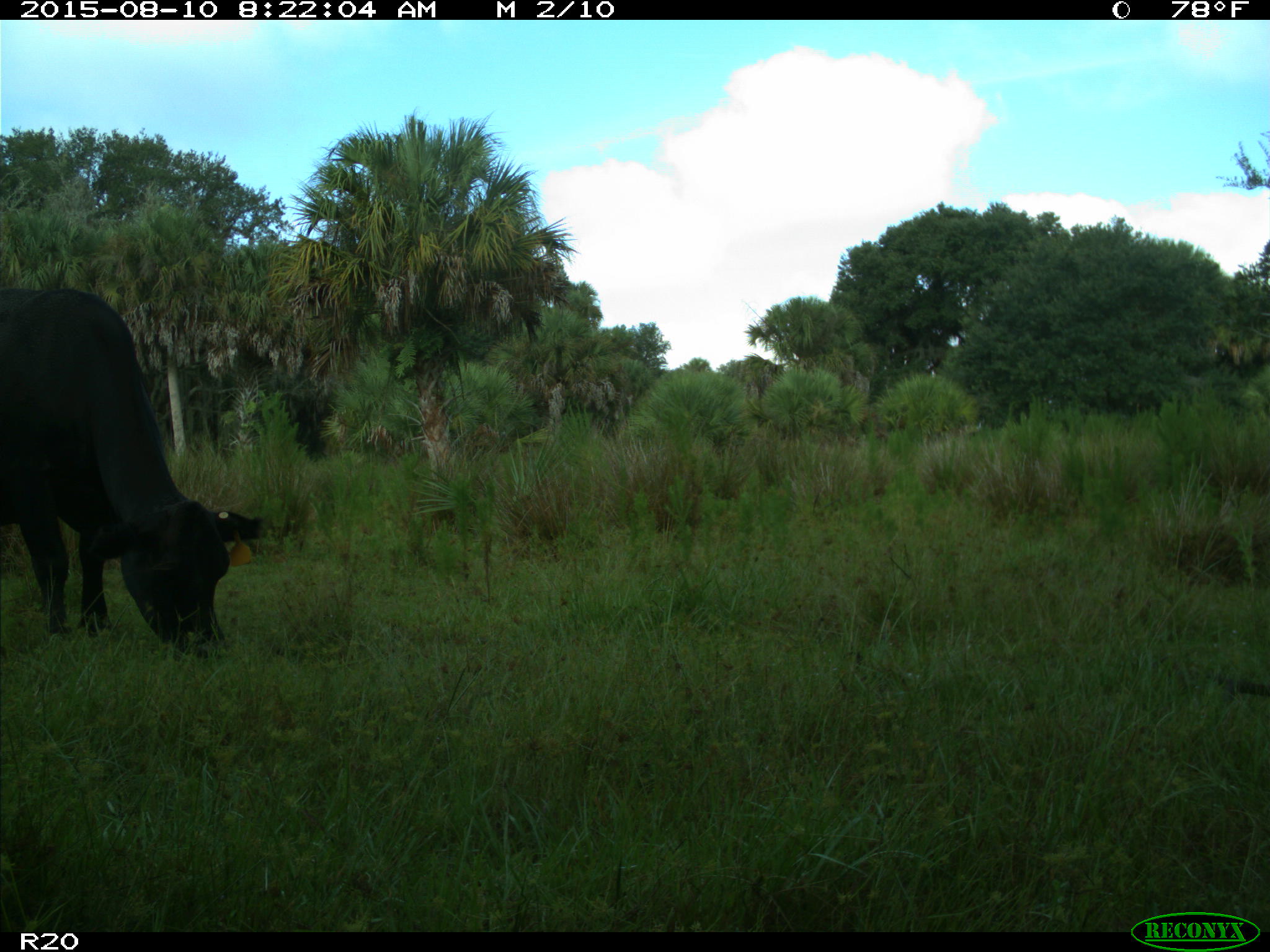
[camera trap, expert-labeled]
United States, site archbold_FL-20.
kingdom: Animalia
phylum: Chordata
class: Mammalia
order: Artiodactyla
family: Bovidae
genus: Bos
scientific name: Bos taurus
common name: domestic cow